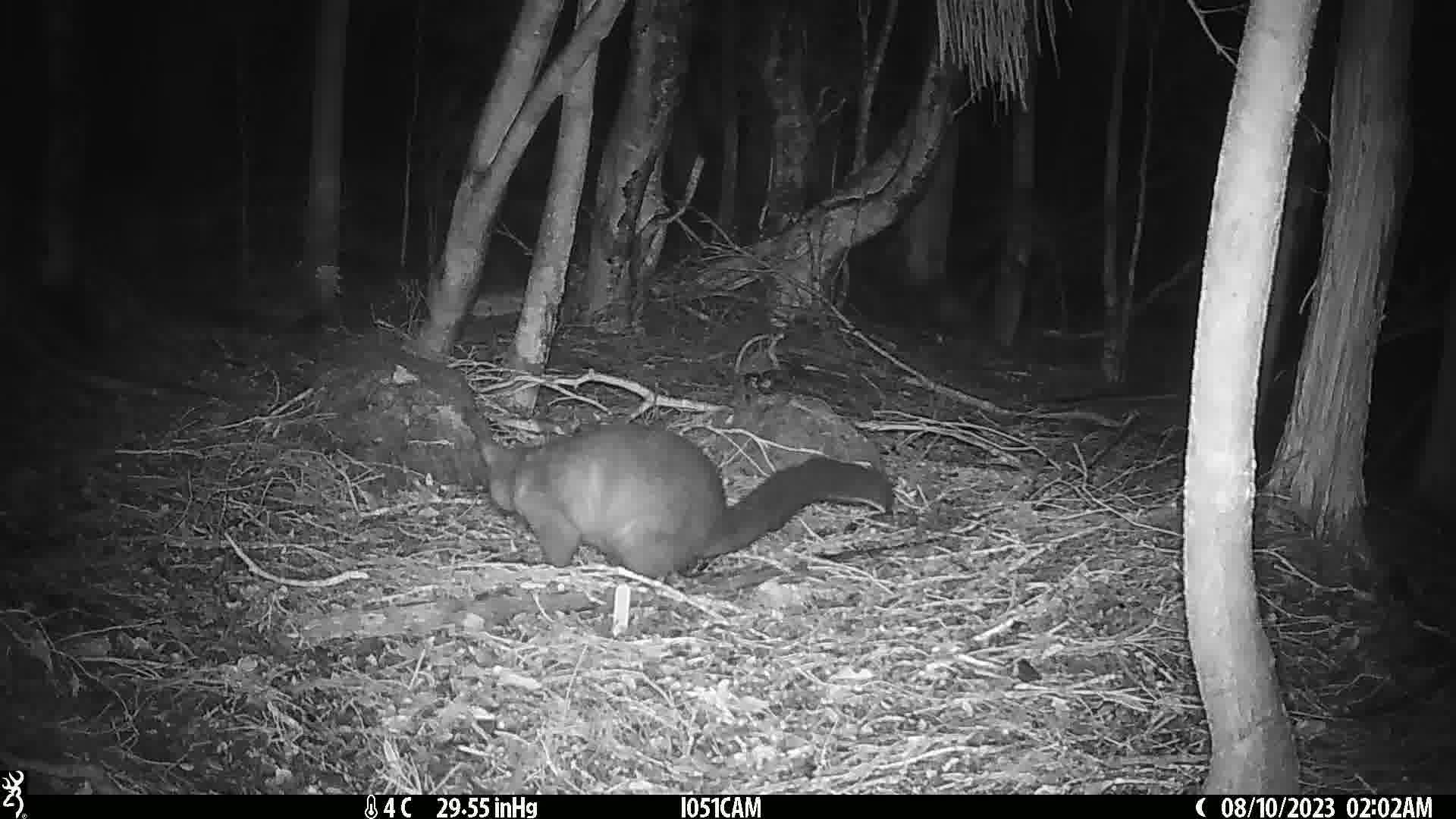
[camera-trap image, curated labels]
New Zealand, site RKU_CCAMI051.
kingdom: Animalia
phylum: Chordata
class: Mammalia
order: Diprotodontia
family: Phalangeridae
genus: Trichosurus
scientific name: Trichosurus vulpecula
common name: common brushtail possum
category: possum